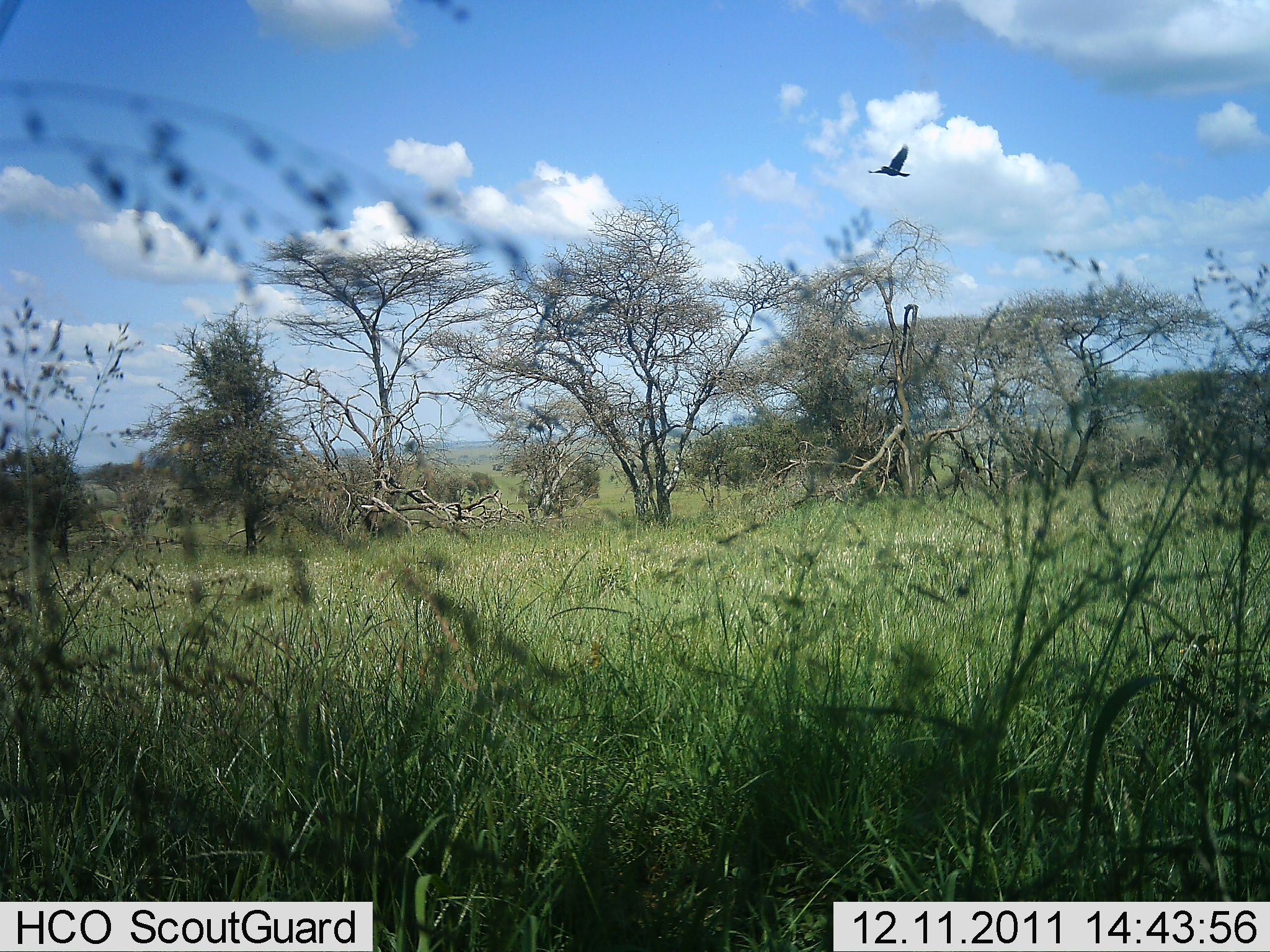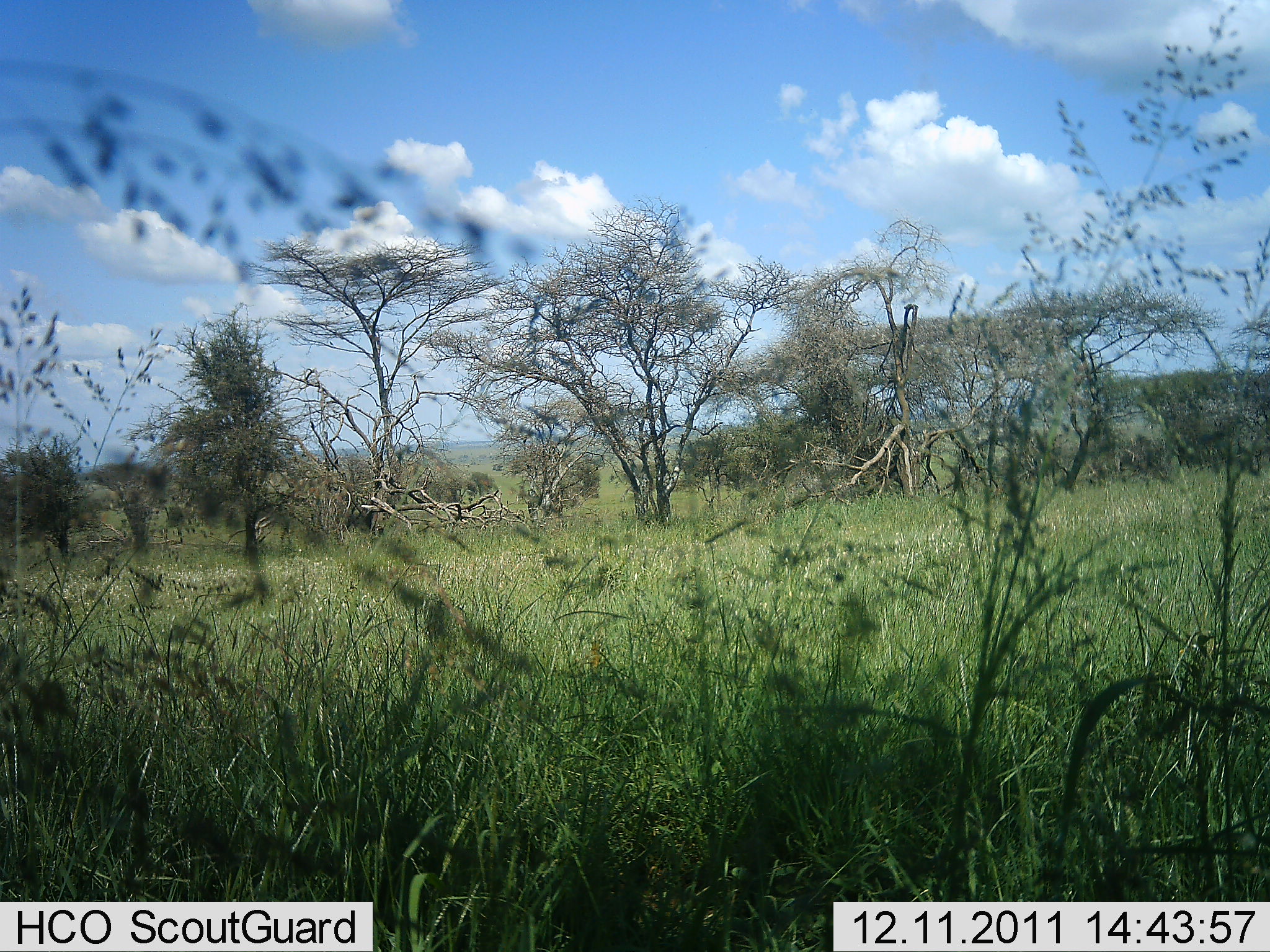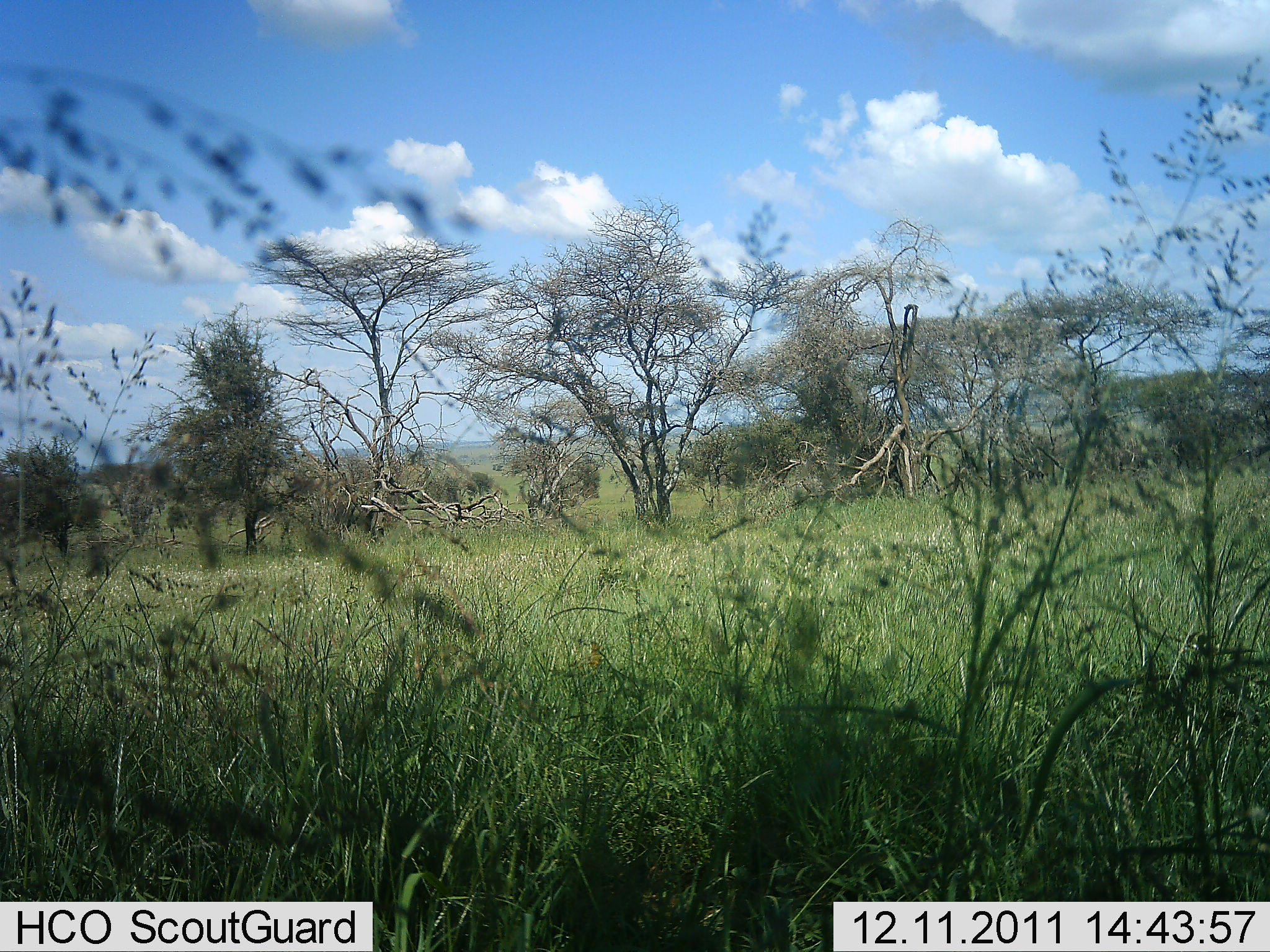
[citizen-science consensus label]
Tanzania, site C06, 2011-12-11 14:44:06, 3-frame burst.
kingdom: Animalia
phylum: Chordata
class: Aves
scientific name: Aves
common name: bird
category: otherbird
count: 1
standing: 0%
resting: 0%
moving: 100%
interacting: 0%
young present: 0%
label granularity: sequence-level